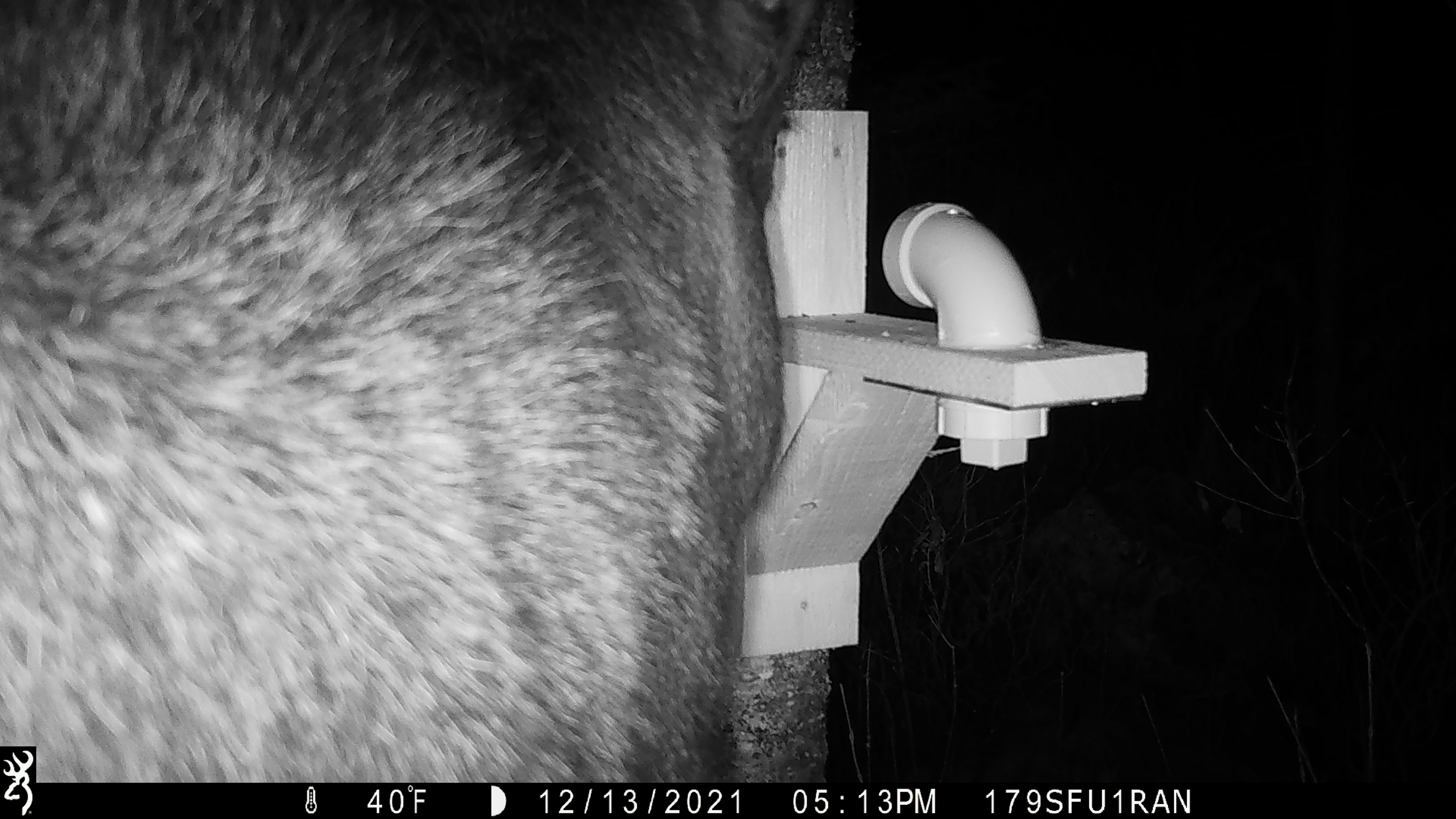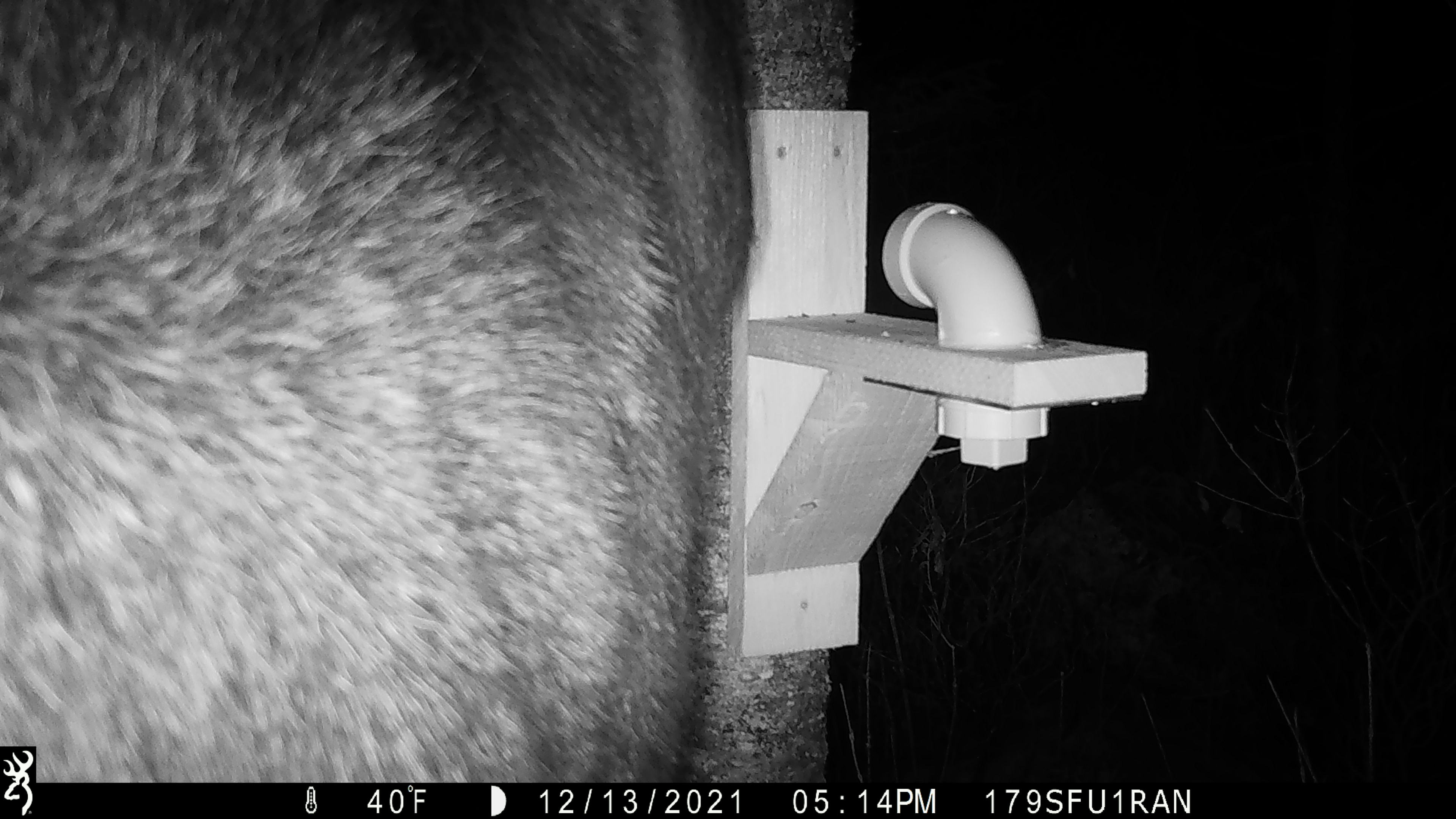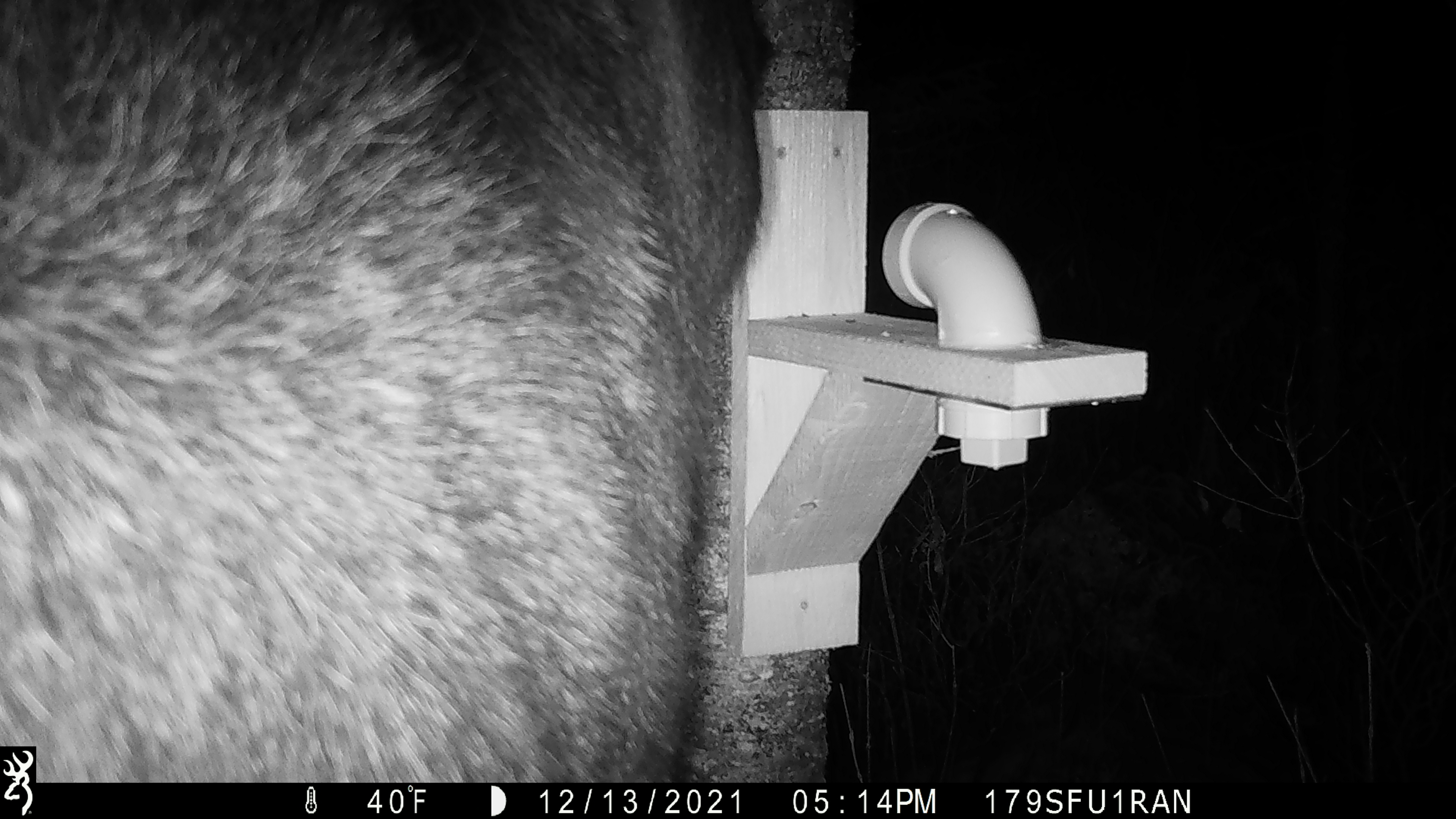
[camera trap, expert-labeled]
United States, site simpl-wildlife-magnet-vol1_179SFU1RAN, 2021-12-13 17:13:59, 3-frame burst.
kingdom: Animalia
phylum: Chordata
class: Mammalia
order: Artiodactyla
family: Cervidae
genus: Alces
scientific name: Alces alces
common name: moose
Moose (Alces alces).